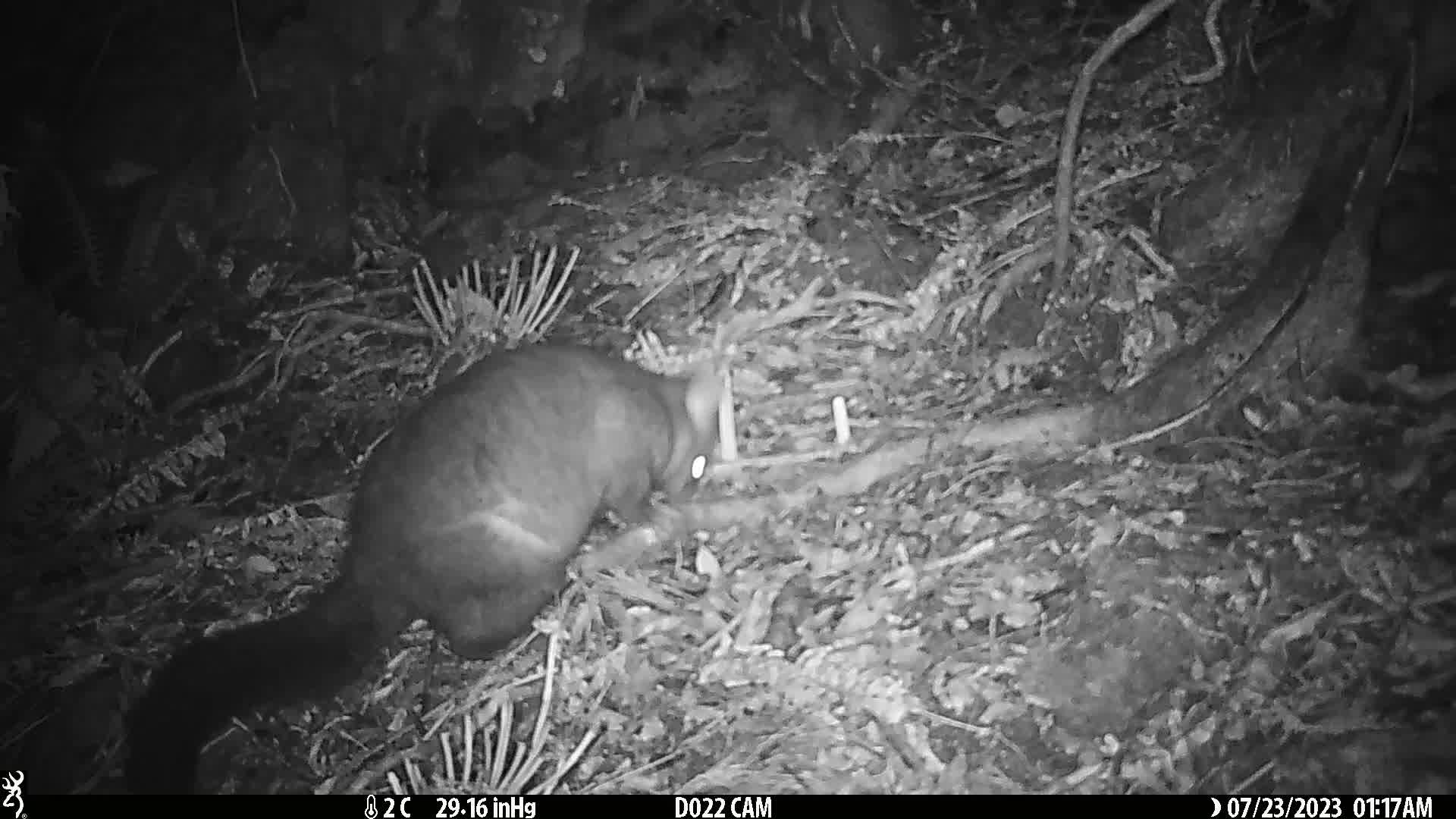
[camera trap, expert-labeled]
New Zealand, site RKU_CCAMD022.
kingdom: Animalia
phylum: Chordata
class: Mammalia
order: Diprotodontia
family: Phalangeridae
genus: Trichosurus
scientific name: Trichosurus vulpecula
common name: common brushtail possum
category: possum